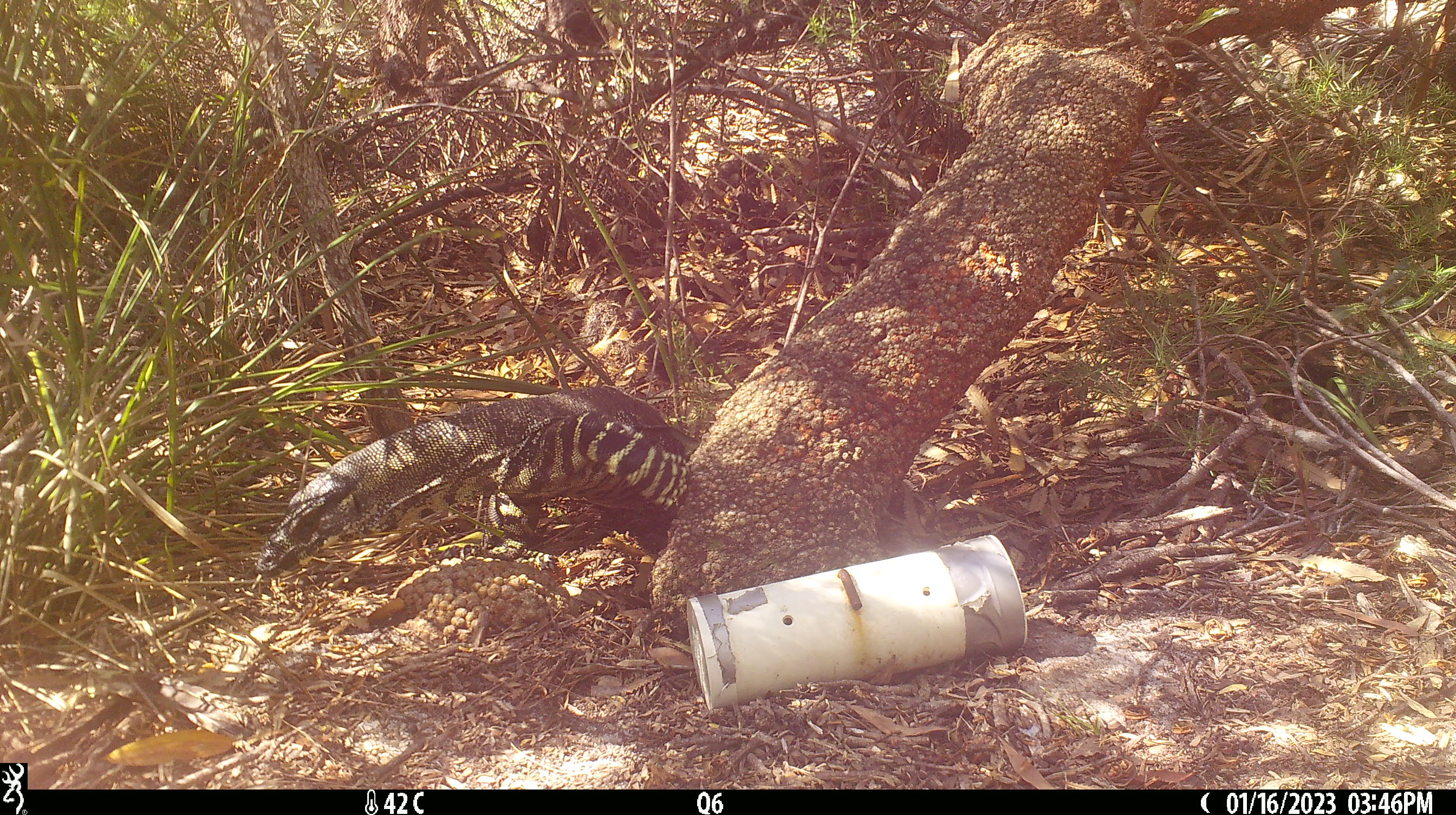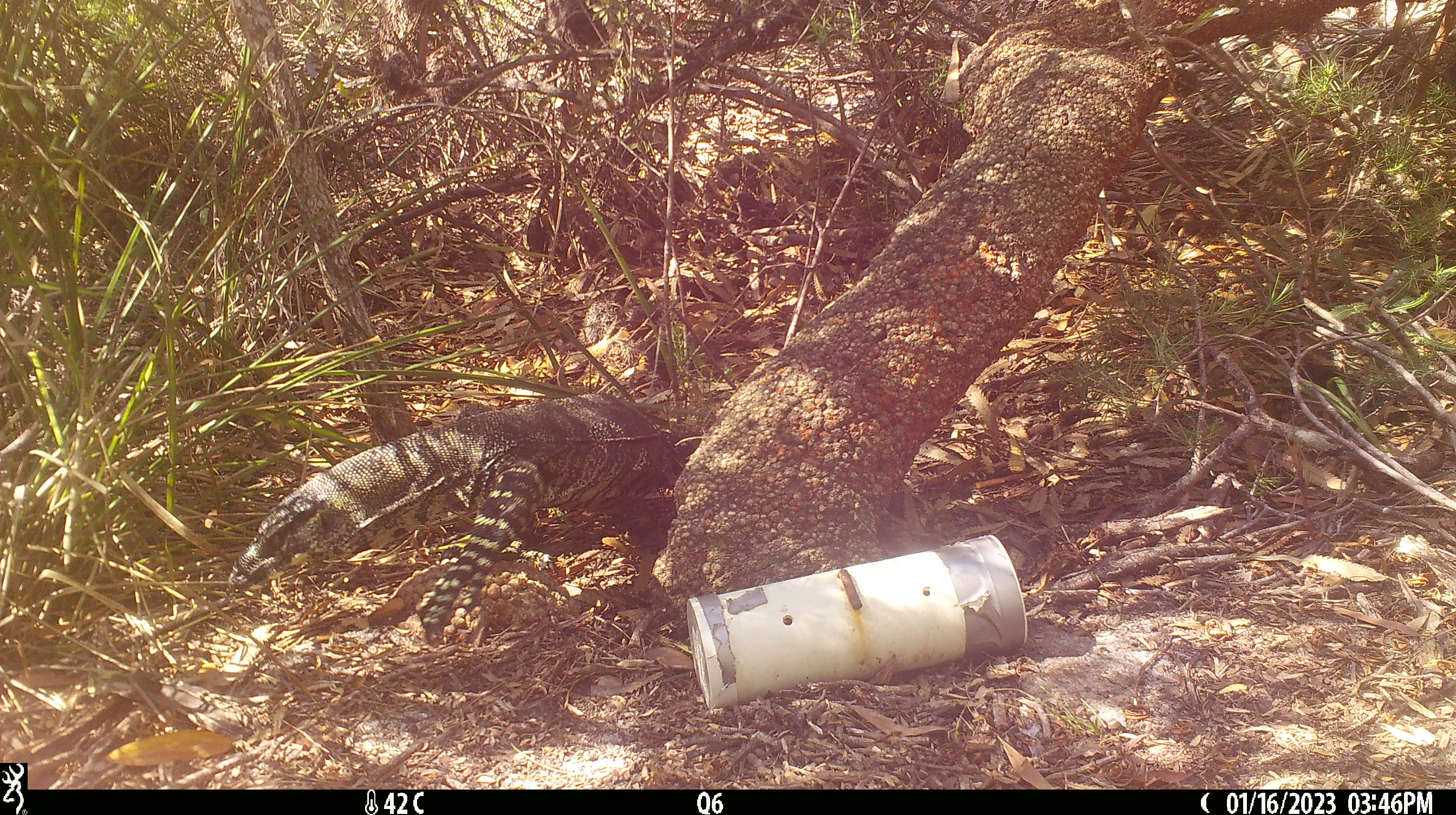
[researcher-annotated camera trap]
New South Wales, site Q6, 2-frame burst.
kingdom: Animalia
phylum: Chordata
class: Reptilia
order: Squamata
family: Varanidae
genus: Varanus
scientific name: Varanus varius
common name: lace monitor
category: goanna